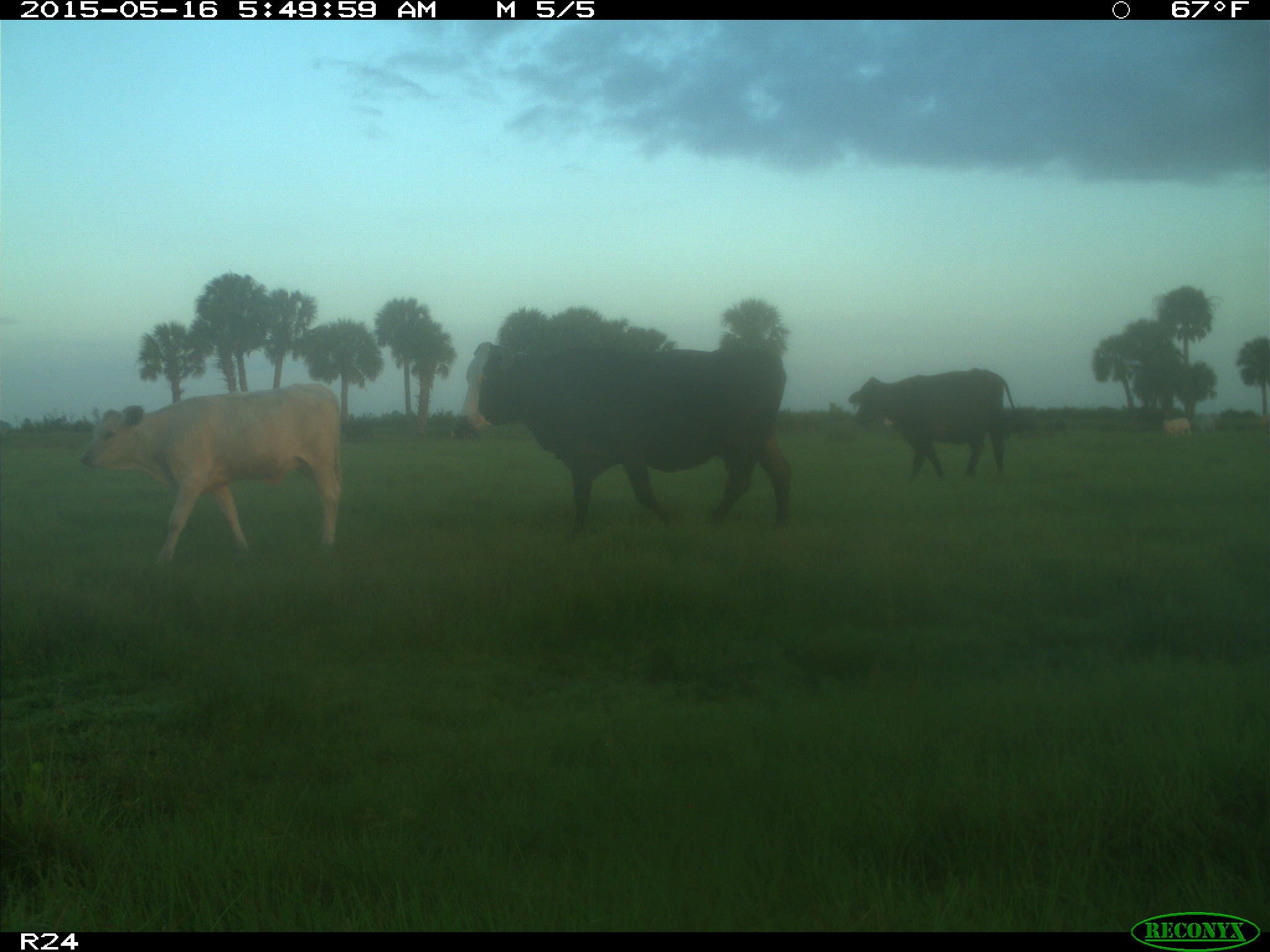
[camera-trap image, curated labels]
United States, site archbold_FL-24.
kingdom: Animalia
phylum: Chordata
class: Mammalia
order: Artiodactyla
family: Bovidae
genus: Bos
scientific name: Bos taurus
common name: domestic cow